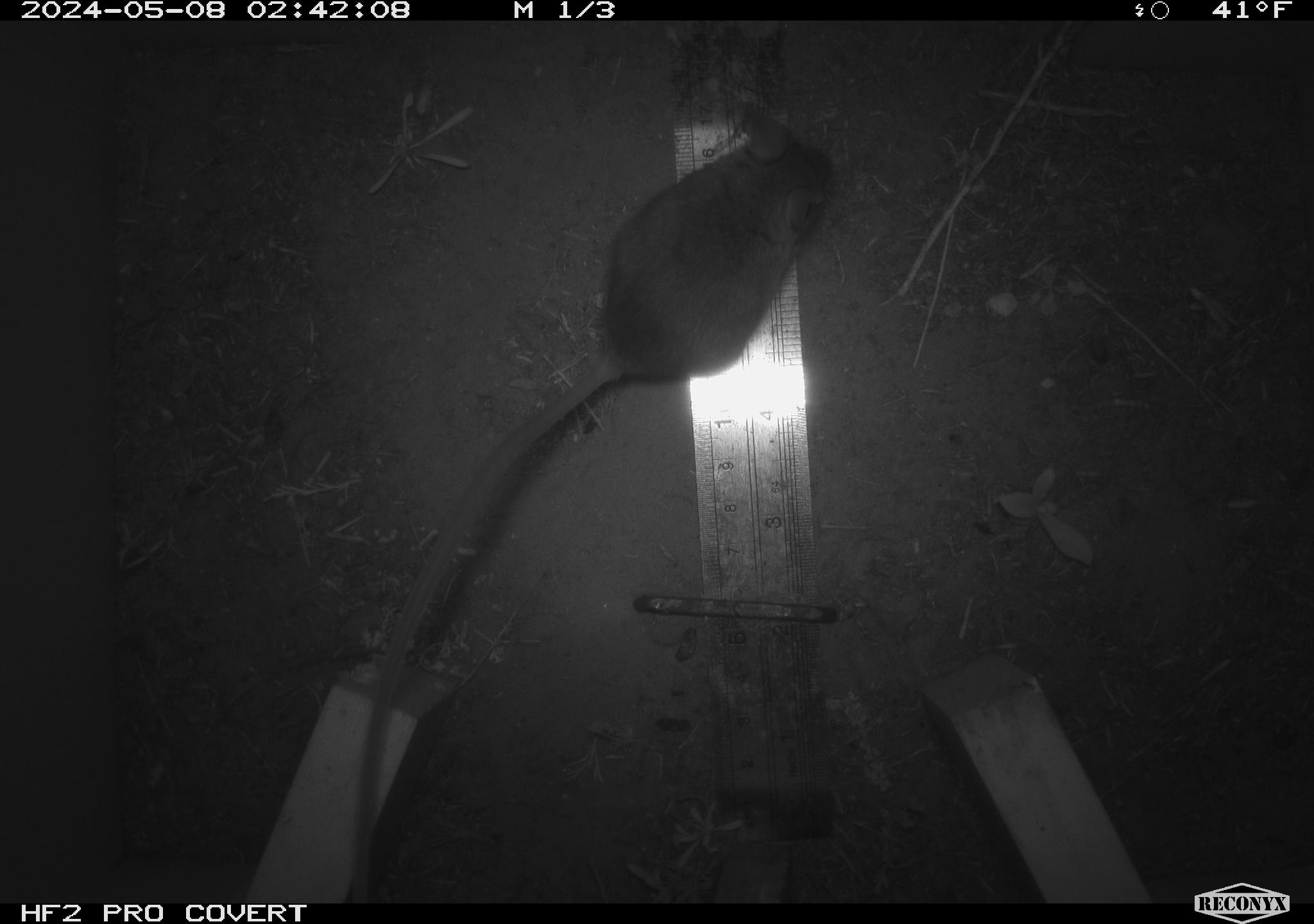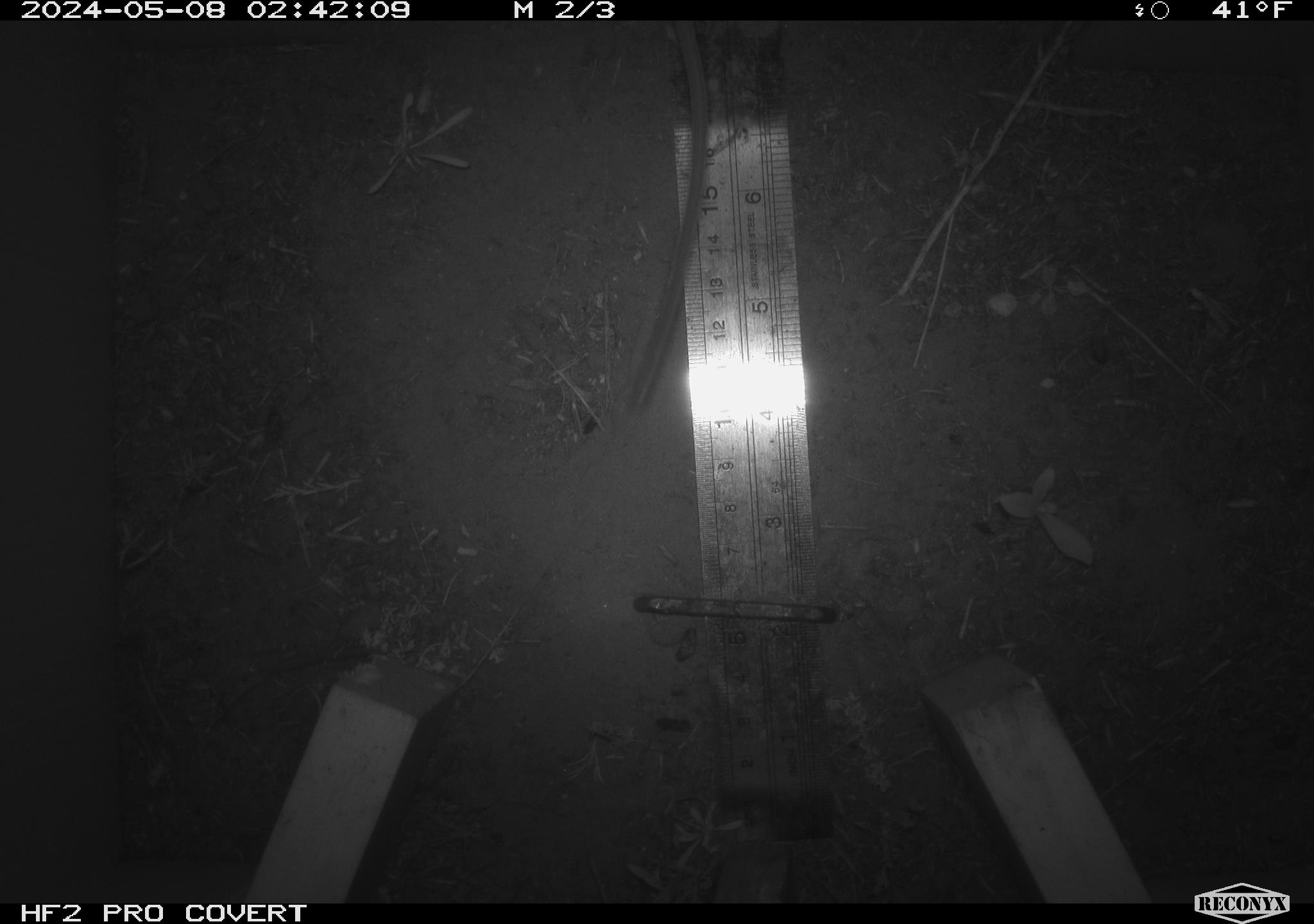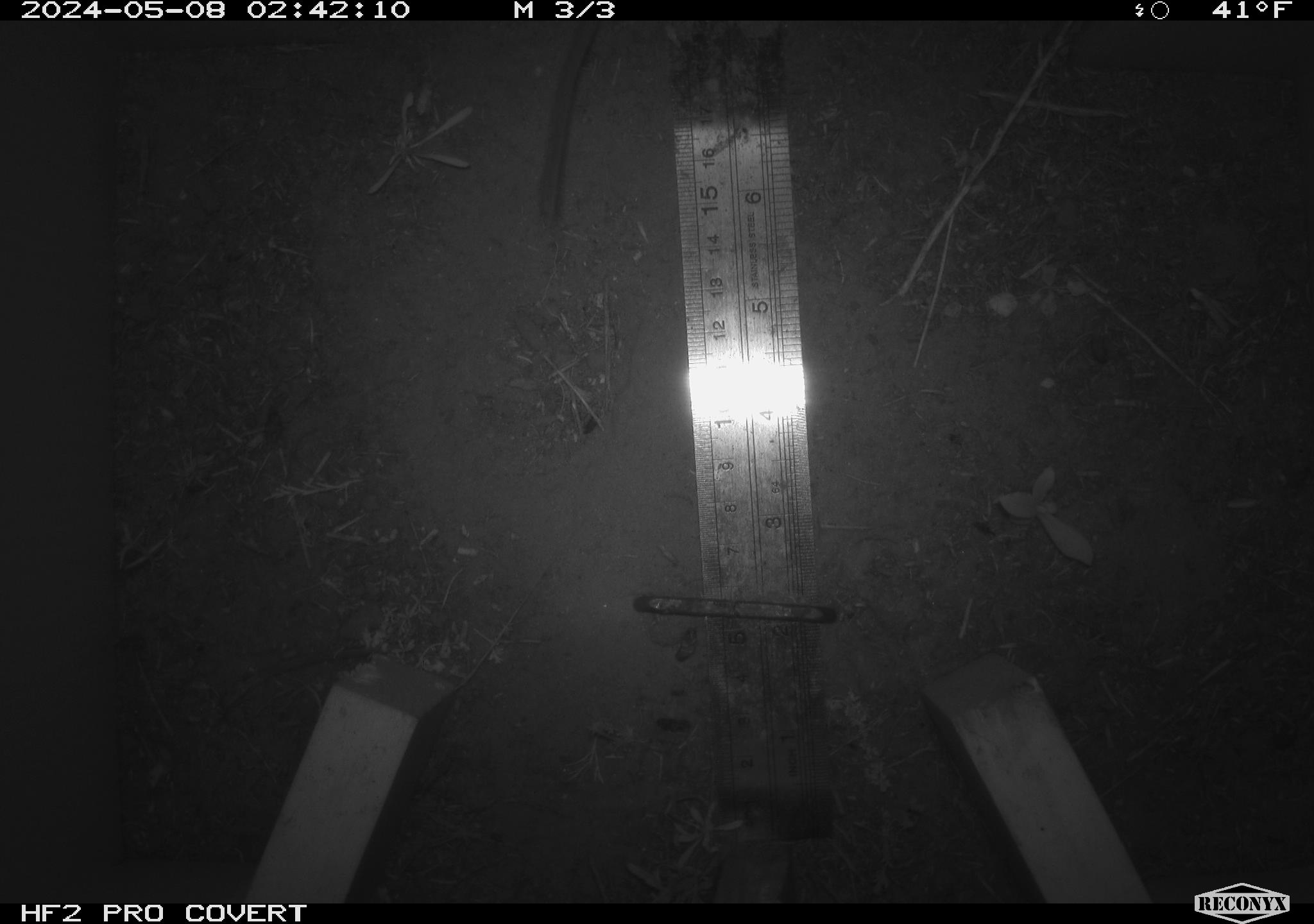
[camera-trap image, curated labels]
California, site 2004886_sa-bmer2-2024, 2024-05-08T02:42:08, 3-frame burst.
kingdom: Animalia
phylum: Chordata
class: Mammalia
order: Rodentia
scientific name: Rodentia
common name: mouse species